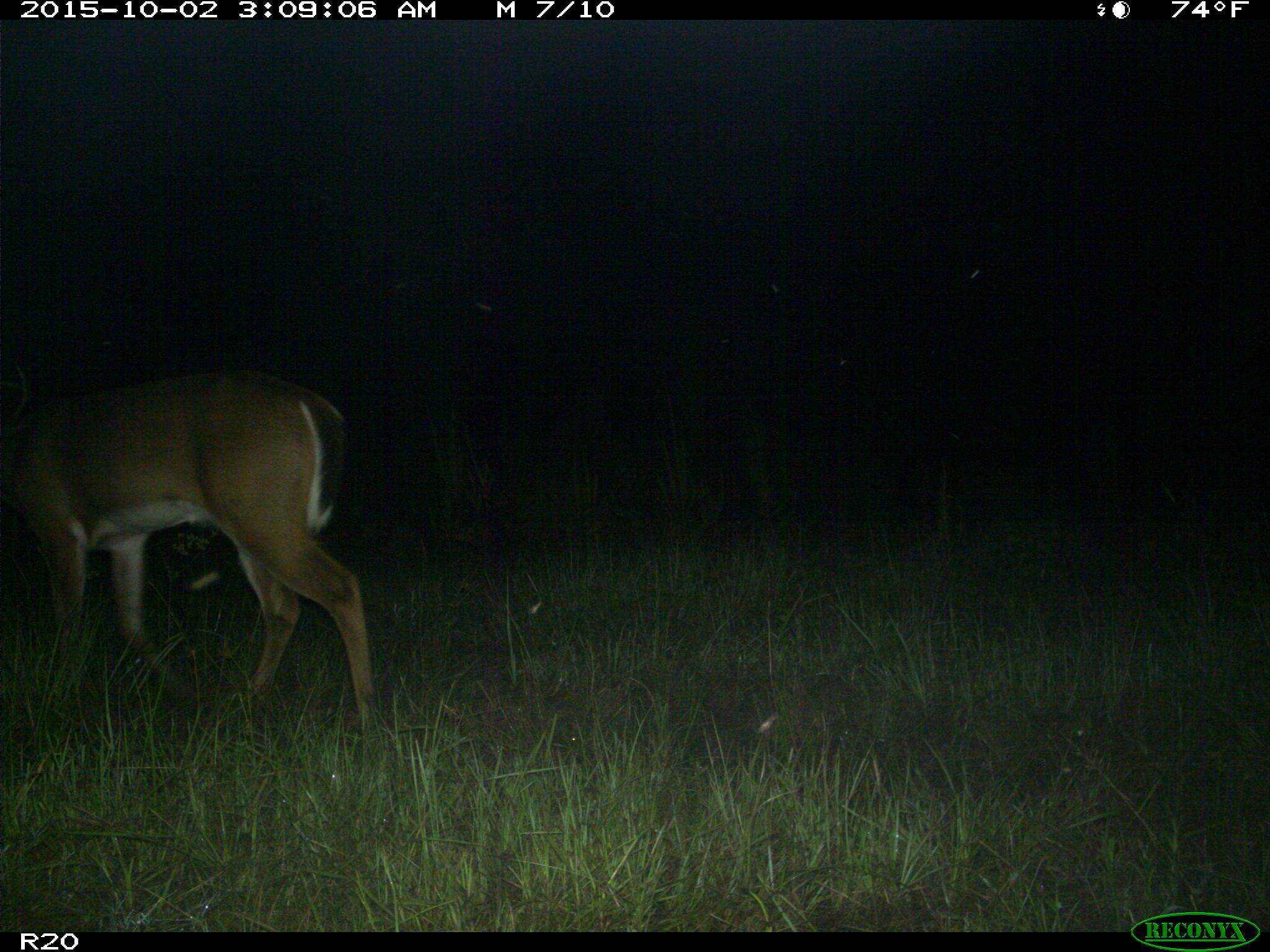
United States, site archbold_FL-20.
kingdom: Animalia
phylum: Chordata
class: Mammalia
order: Artiodactyla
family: Cervidae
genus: Odocoileus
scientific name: Odocoileus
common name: deer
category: unidentified deer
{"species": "unidentified deer (deer) (Odocoileus)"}